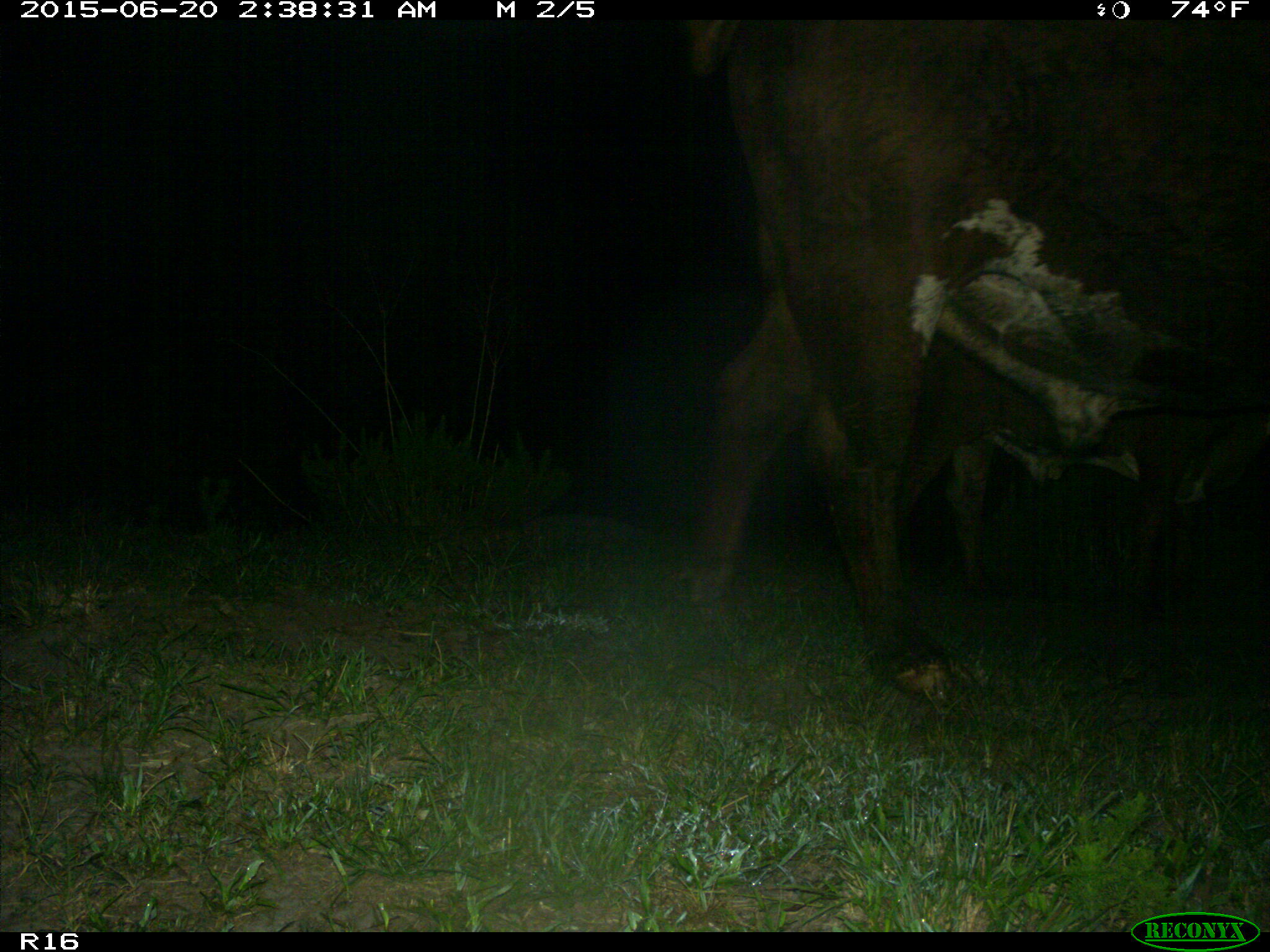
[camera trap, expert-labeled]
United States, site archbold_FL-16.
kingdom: Animalia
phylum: Chordata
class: Mammalia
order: Artiodactyla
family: Bovidae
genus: Bos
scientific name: Bos taurus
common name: domestic cow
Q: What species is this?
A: Bos taurus (domestic cow).